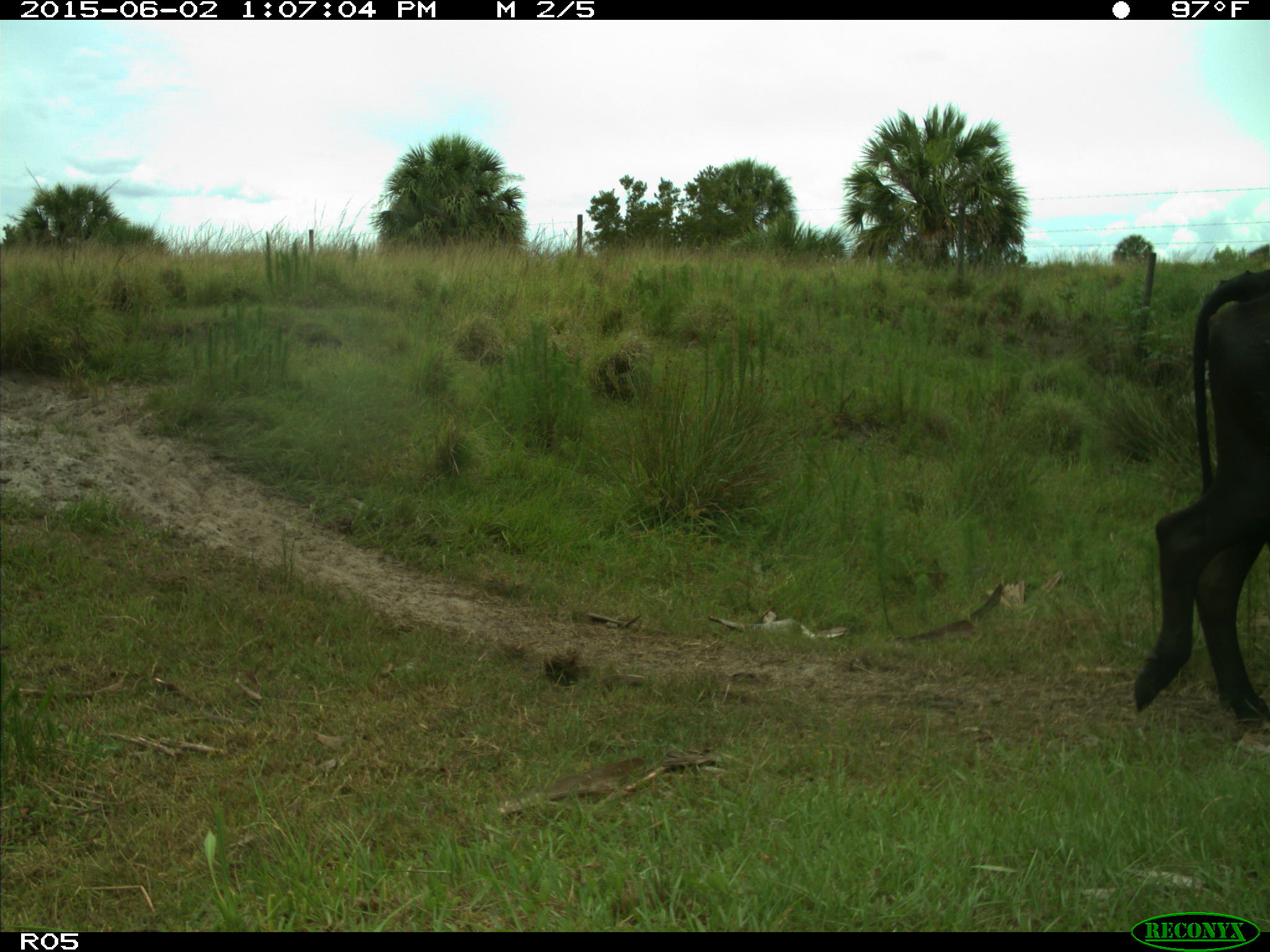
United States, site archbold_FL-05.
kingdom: Animalia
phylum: Chordata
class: Mammalia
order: Artiodactyla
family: Bovidae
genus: Bos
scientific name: Bos taurus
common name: domestic cow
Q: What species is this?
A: Bos taurus (domestic cow).